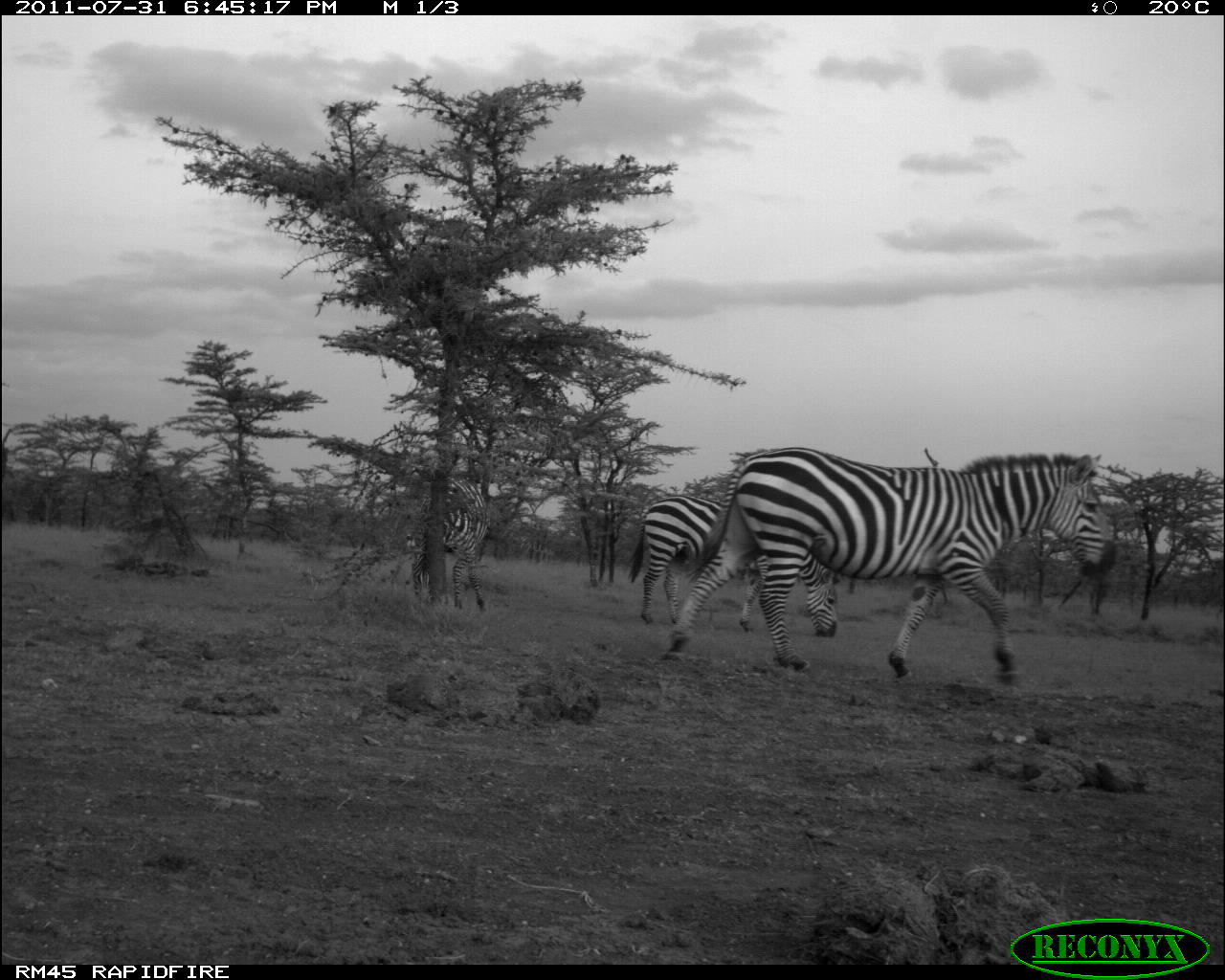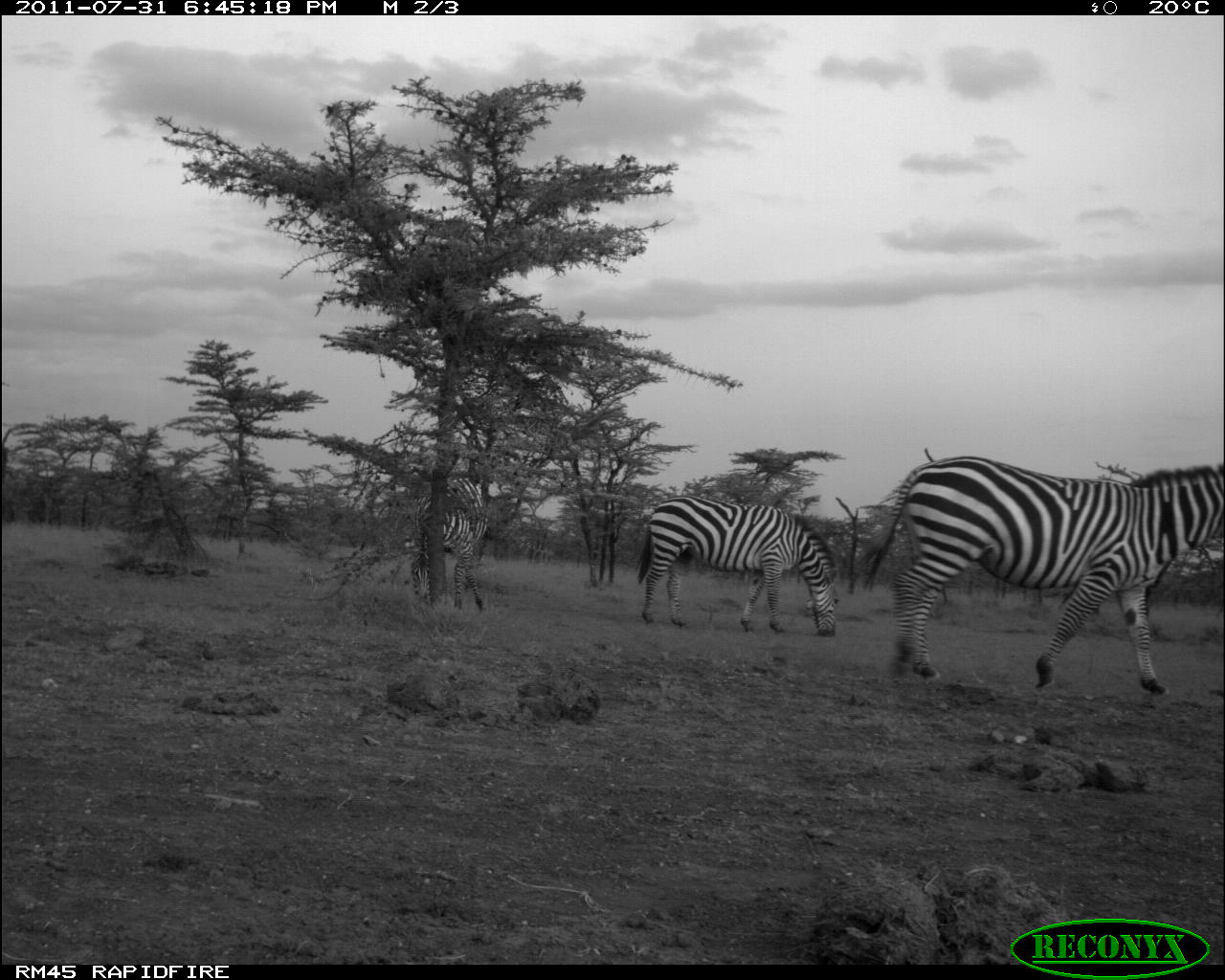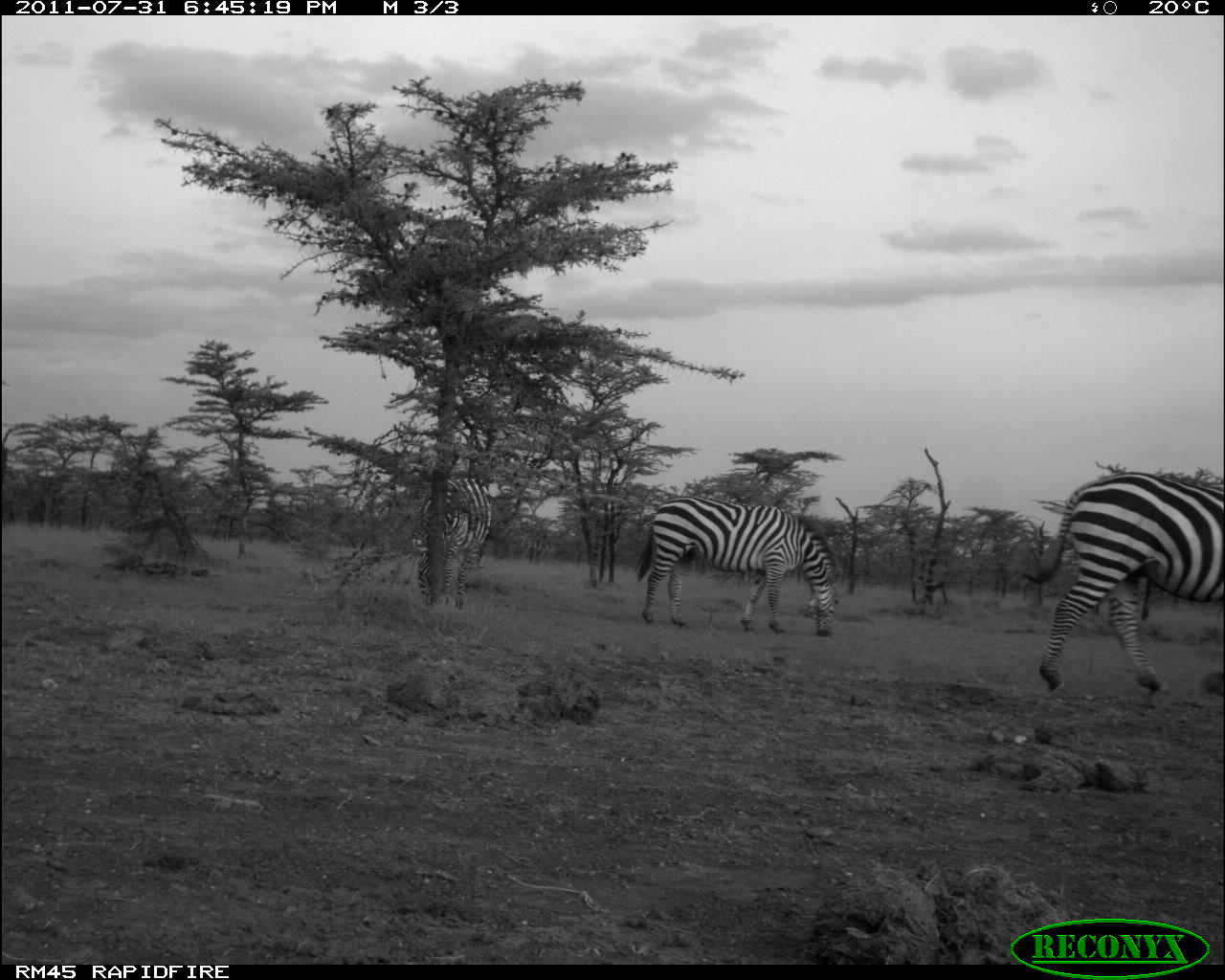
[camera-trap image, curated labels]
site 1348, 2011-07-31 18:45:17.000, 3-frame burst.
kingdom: Animalia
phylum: Chordata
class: Mammalia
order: Perissodactyla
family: Equidae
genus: Equus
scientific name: Equus quagga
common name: plains zebra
Equus quagga (plains zebra), count 3.